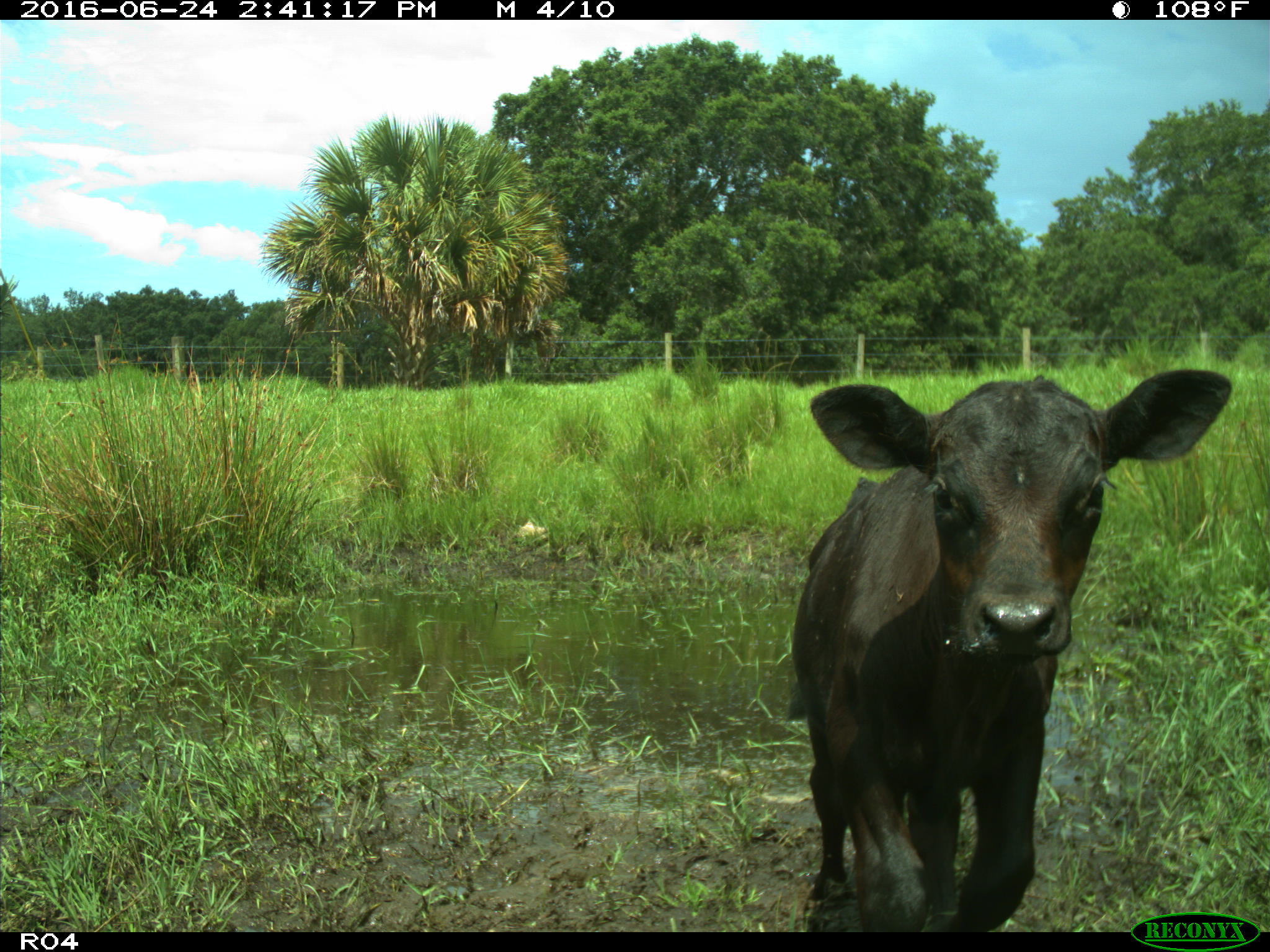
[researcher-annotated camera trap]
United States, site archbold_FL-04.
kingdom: Animalia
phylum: Chordata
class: Mammalia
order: Artiodactyla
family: Bovidae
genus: Bos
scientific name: Bos taurus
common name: domestic cow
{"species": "Bos taurus (domestic cow)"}